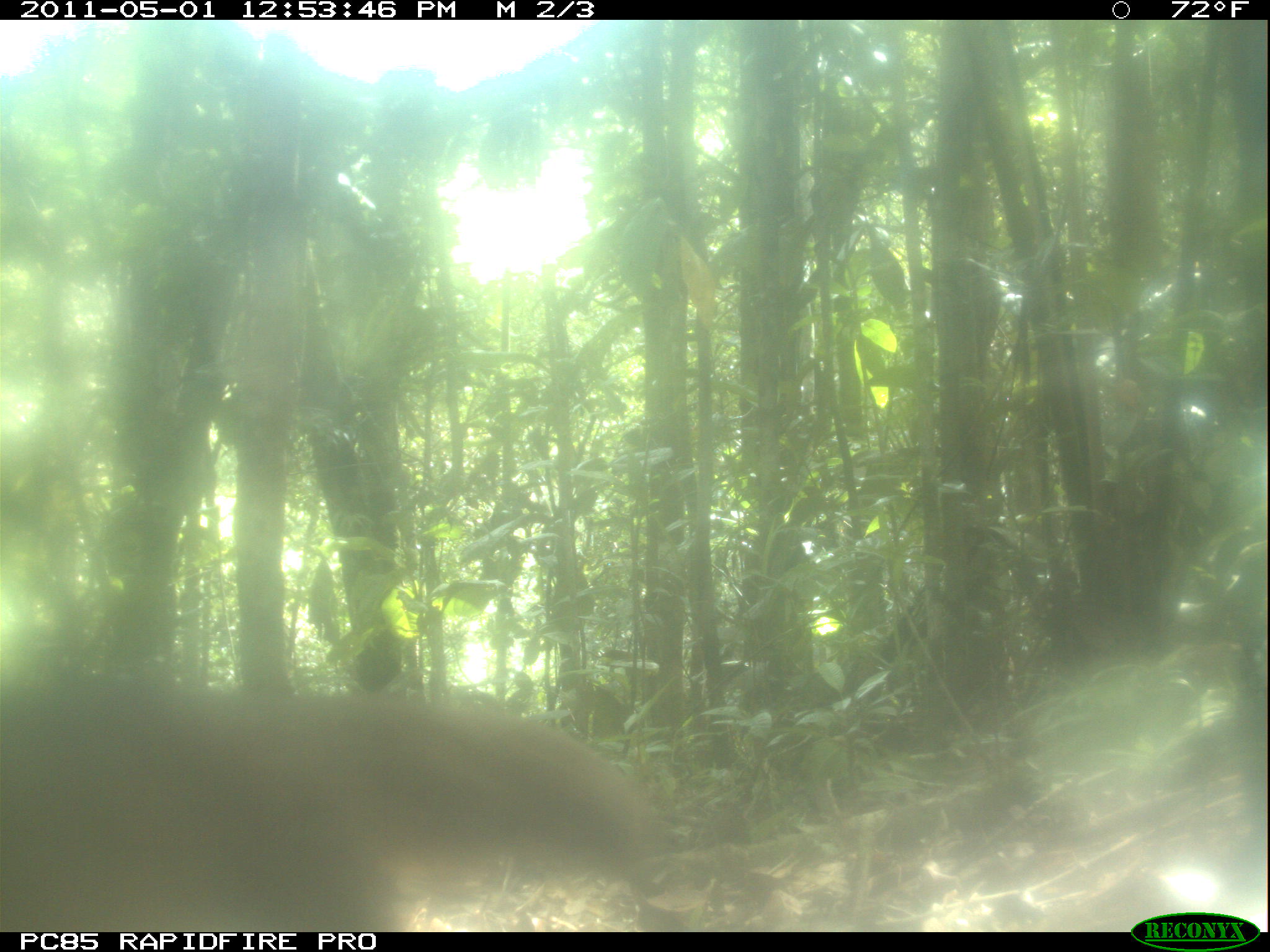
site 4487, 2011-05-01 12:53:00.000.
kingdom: Animalia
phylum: Chordata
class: Mammalia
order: Carnivora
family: Eupleridae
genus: Eupleres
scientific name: Eupleres goudotii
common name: falanouc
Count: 1.